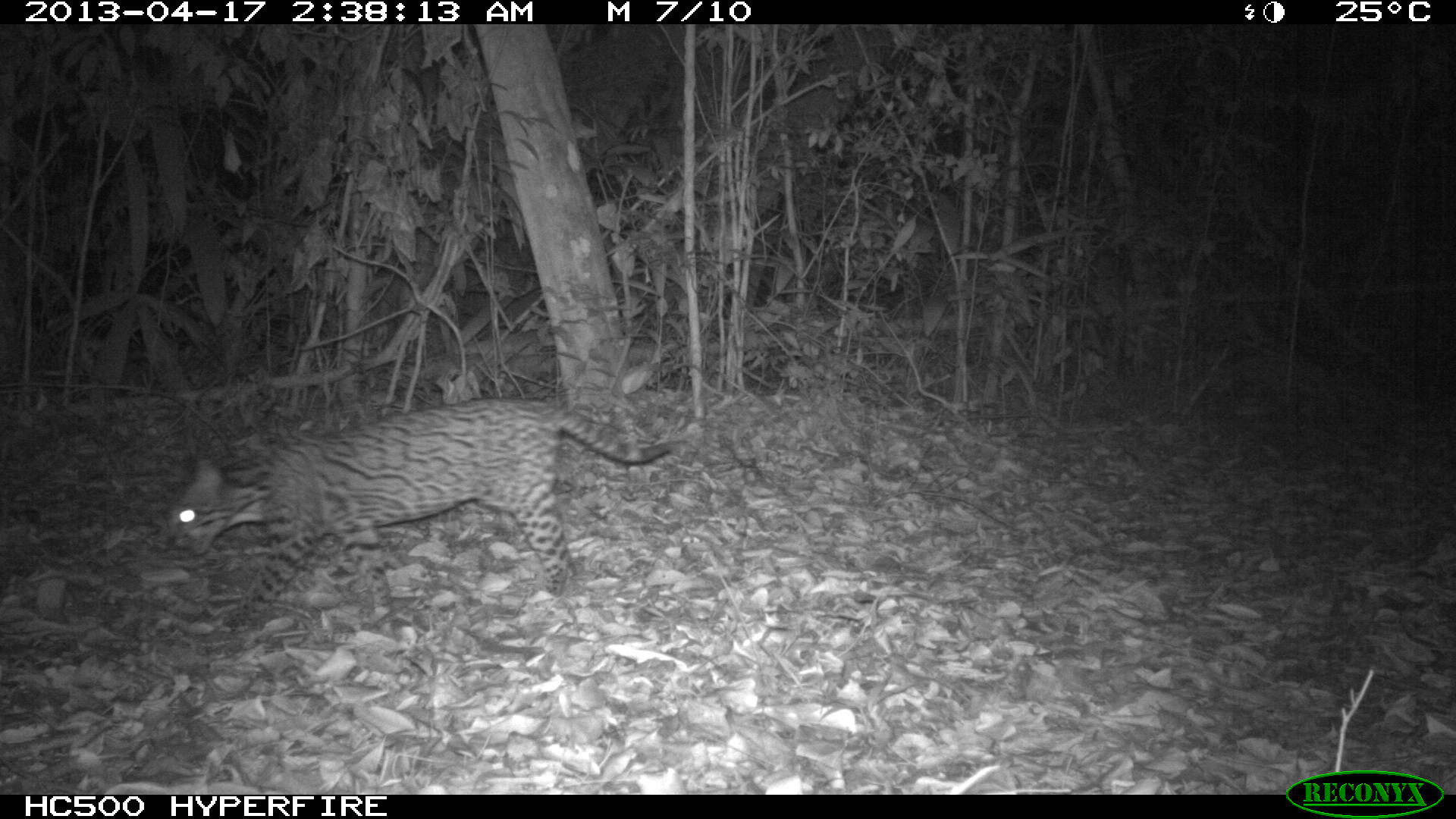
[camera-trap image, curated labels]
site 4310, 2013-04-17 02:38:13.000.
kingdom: Animalia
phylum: Chordata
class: Mammalia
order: Carnivora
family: Felidae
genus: Leopardus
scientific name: Leopardus pardalis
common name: ocelot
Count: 1.